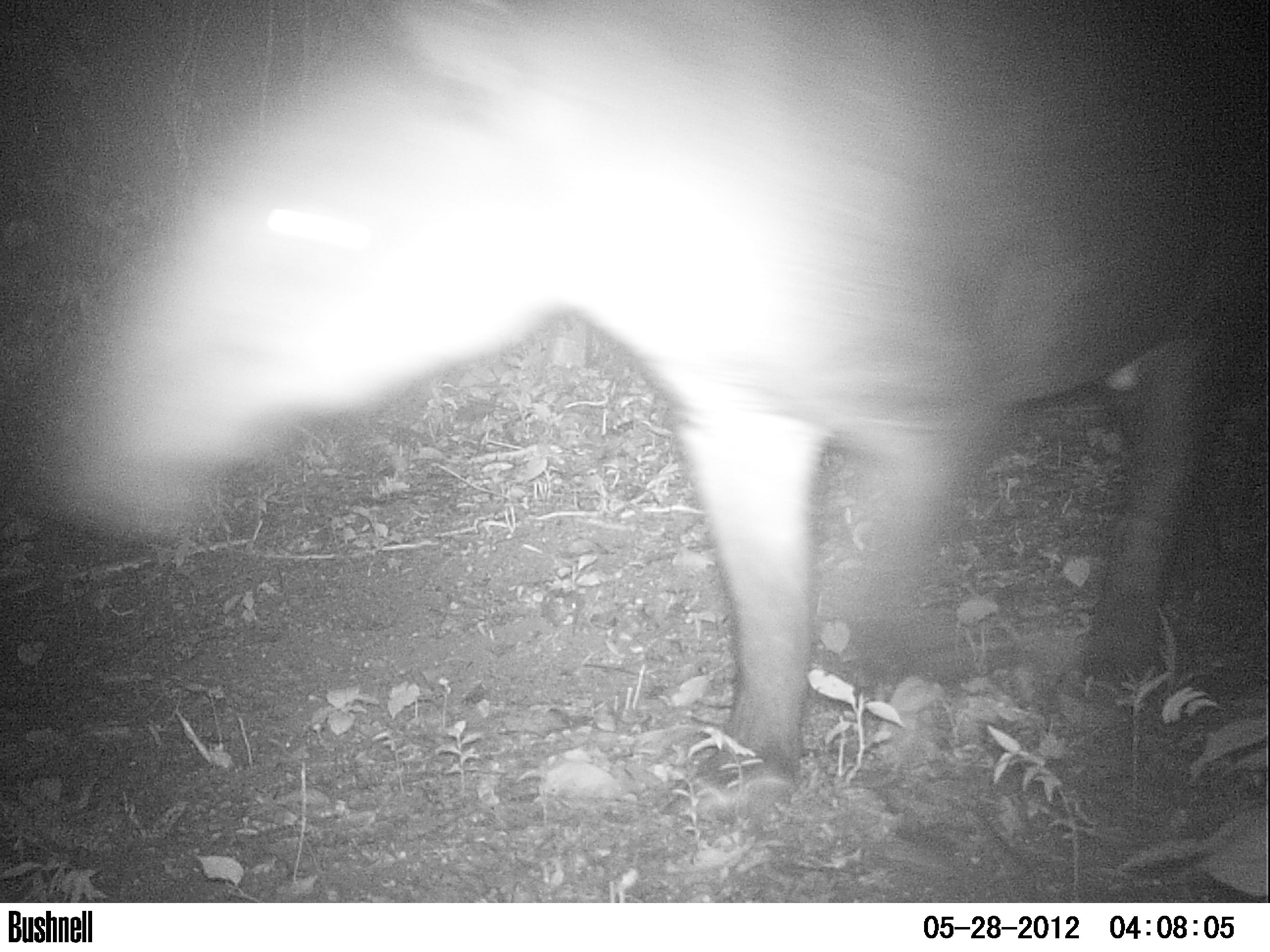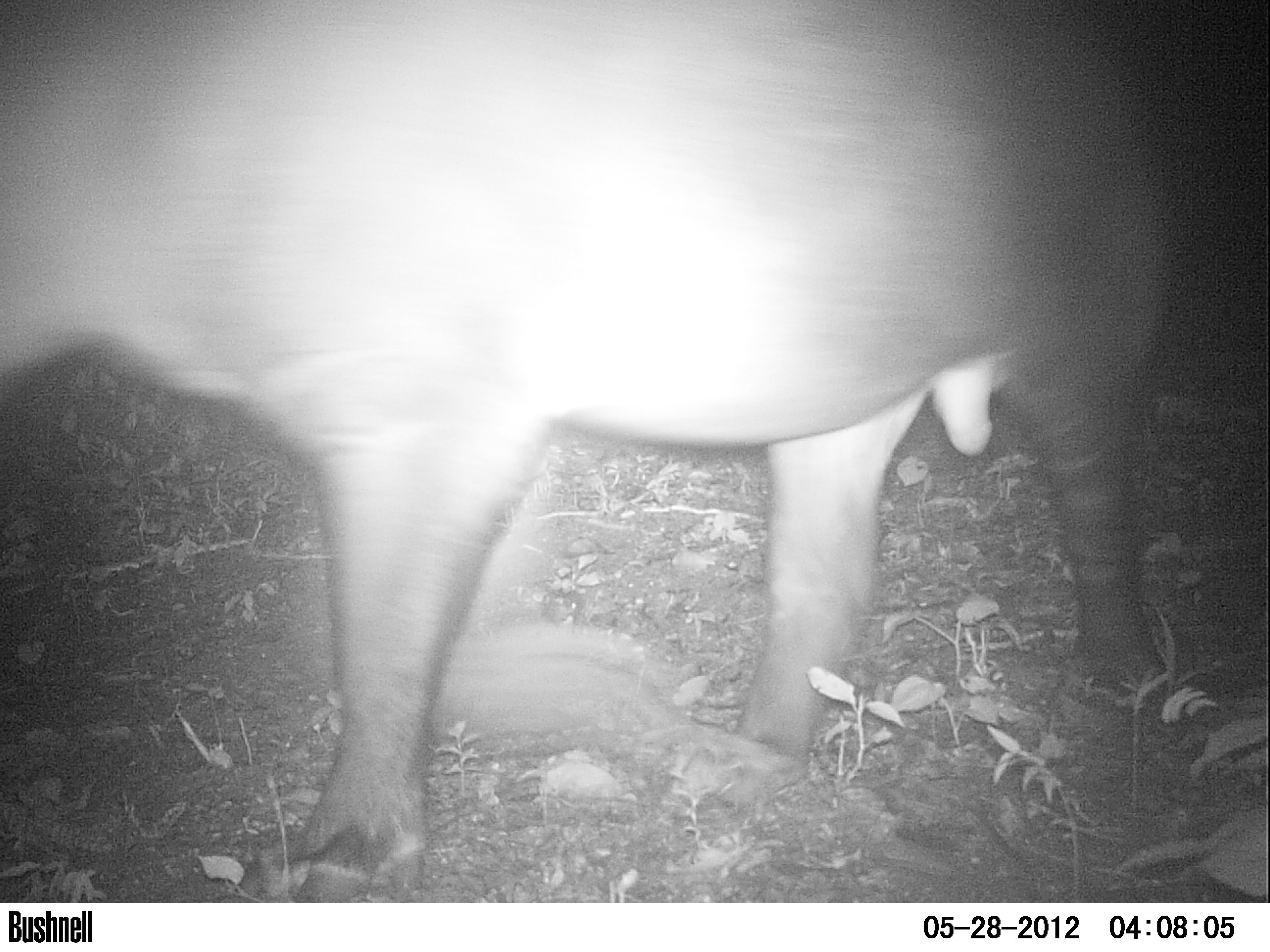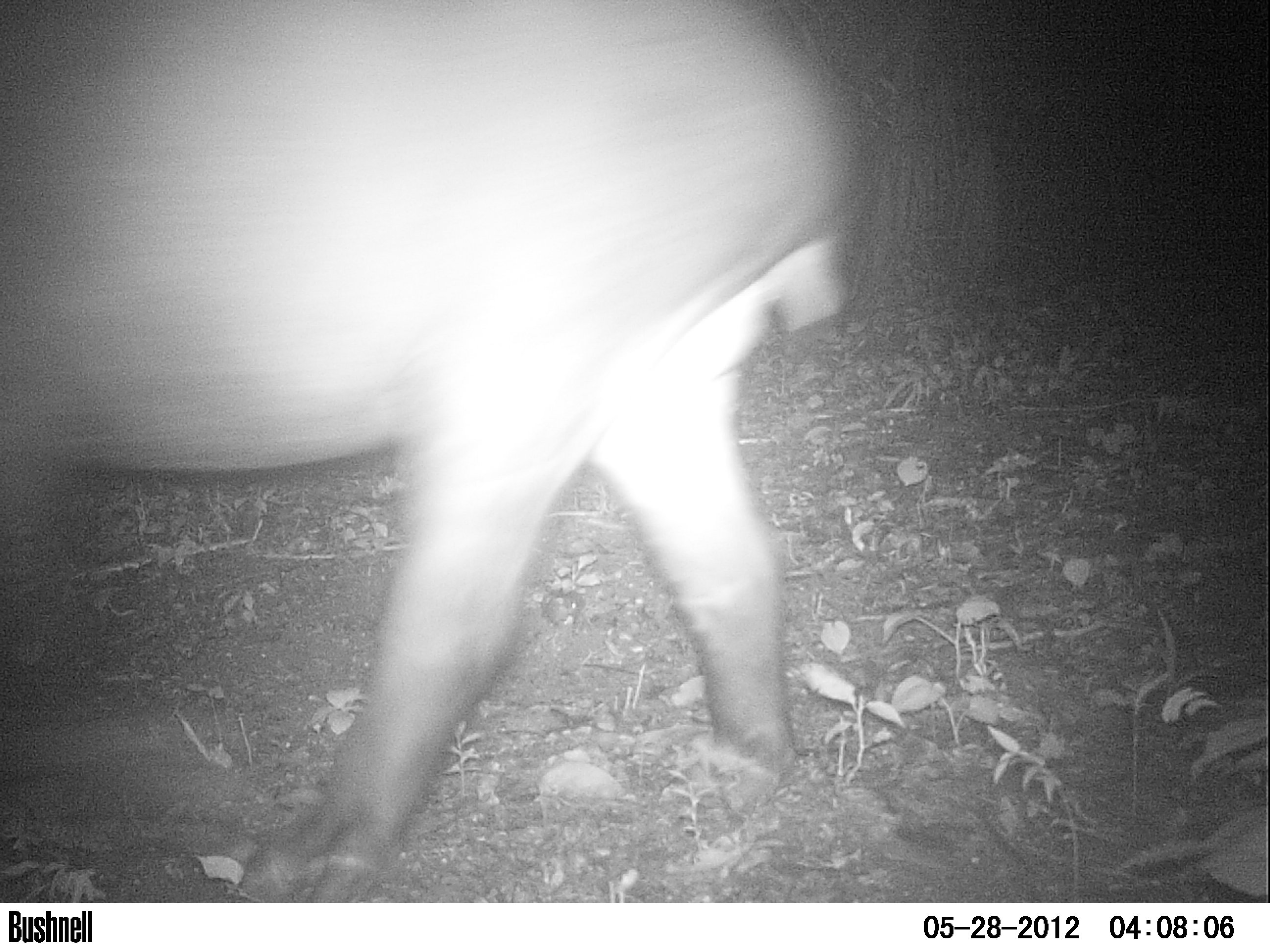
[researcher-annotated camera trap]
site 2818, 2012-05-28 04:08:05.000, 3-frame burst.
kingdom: Animalia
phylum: Chordata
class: Mammalia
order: Perissodactyla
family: Tapiridae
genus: Tapirus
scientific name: Tapirus bairdii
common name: baird's tapir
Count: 1.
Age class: adult.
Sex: male.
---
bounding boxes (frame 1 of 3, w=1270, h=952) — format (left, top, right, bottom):
tapirus bairdii: (15, 0, 1266, 821)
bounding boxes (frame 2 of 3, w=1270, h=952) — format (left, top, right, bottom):
tapirus bairdii: (0, 1, 1181, 900)